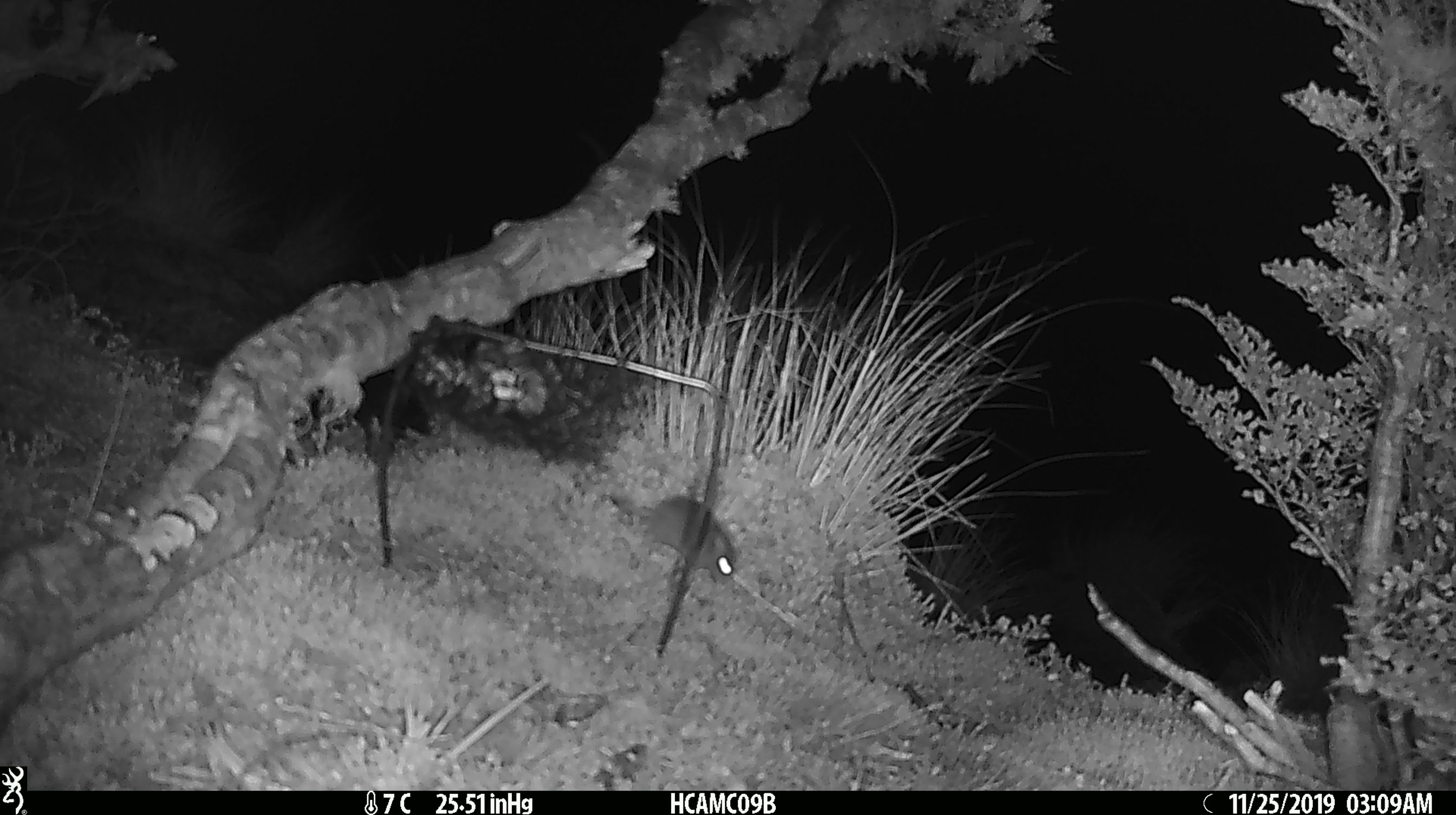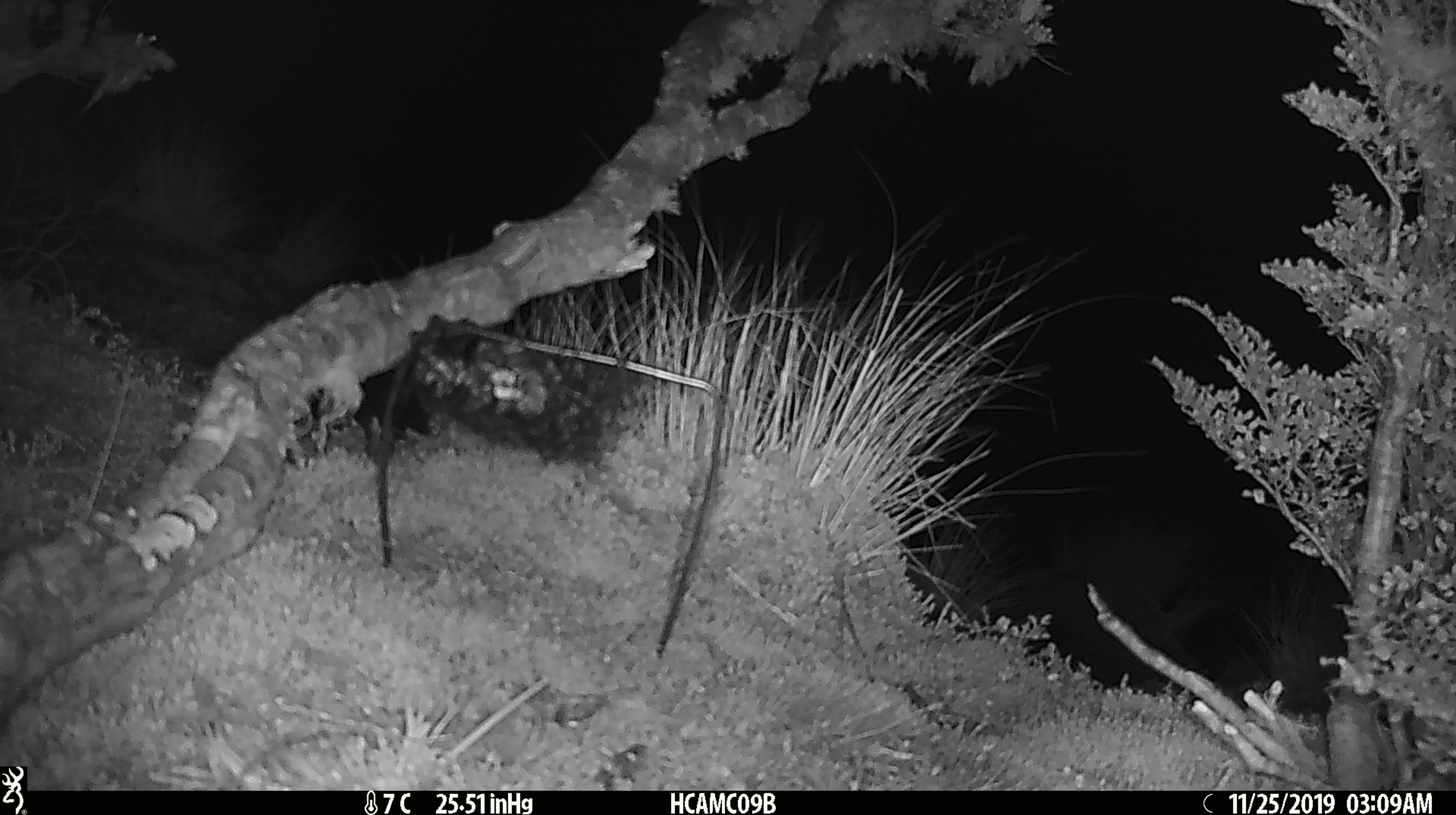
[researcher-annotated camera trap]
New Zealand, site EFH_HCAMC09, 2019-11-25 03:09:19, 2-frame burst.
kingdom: Animalia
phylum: Chordata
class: Mammalia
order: Rodentia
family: Muridae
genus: Mus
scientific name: Mus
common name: mouse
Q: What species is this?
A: Mouse (Mus).